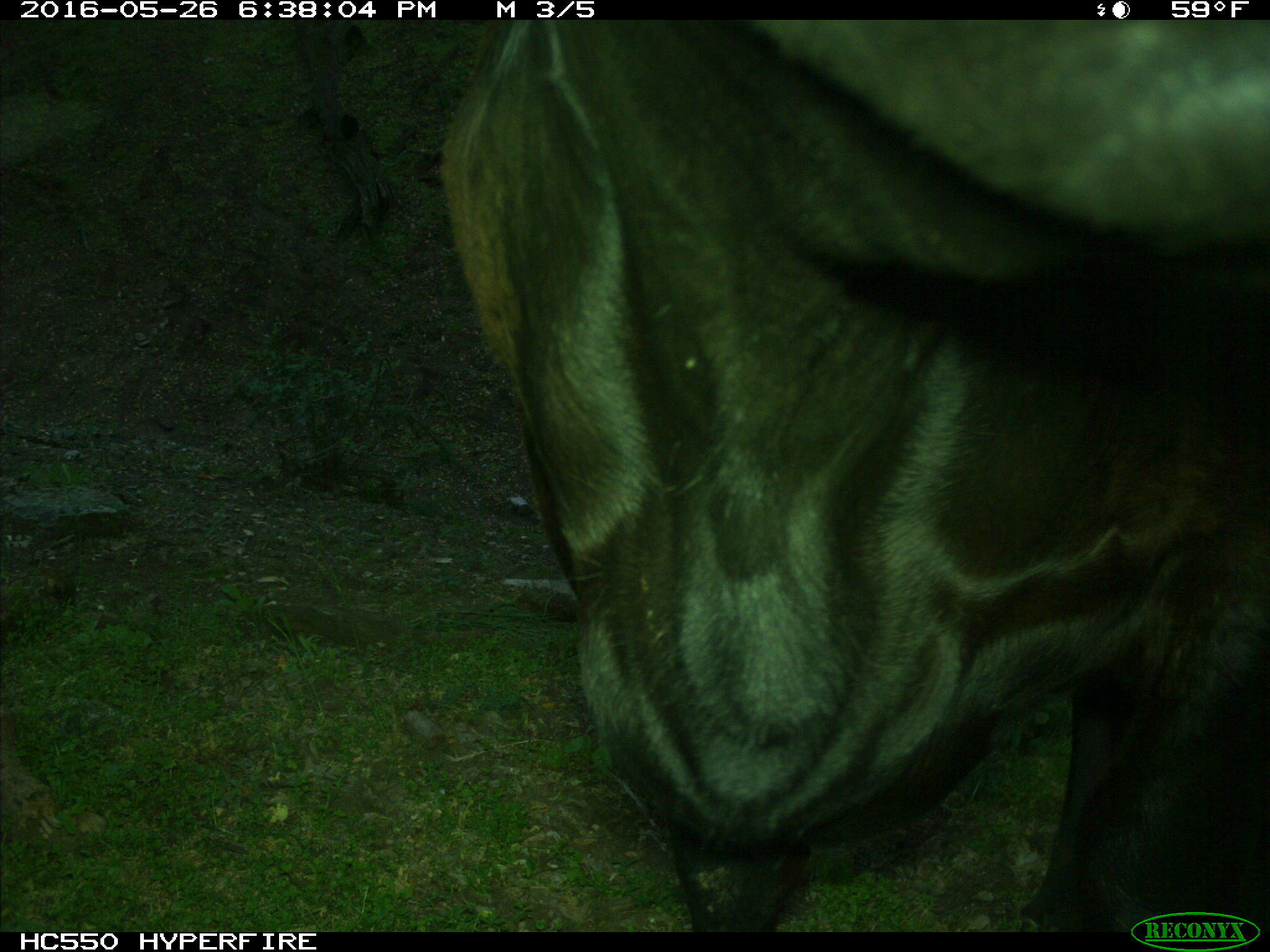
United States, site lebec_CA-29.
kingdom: Animalia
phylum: Chordata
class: Mammalia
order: Artiodactyla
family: Bovidae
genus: Bos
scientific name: Bos taurus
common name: domestic cow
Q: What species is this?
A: Bos taurus (domestic cow).